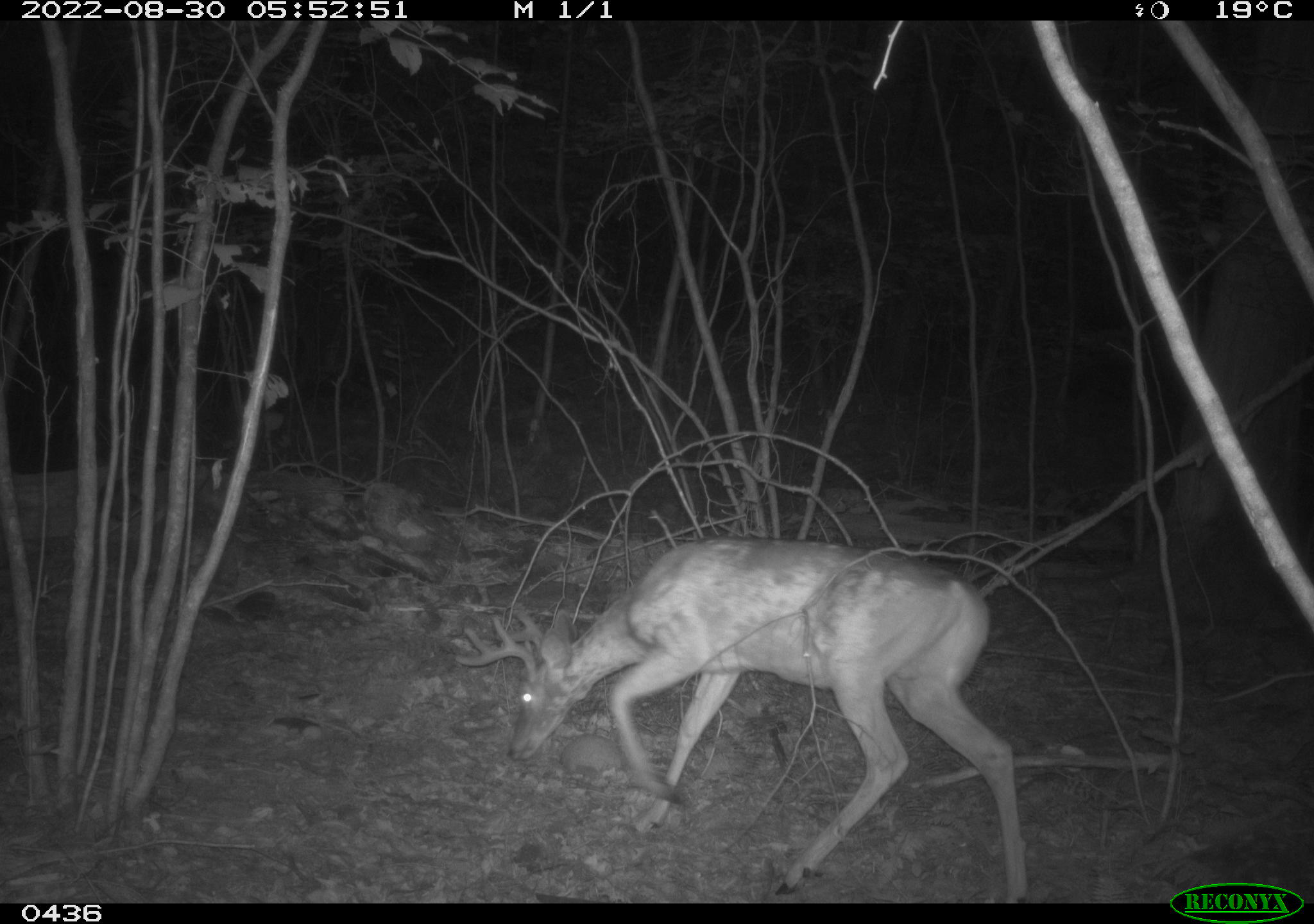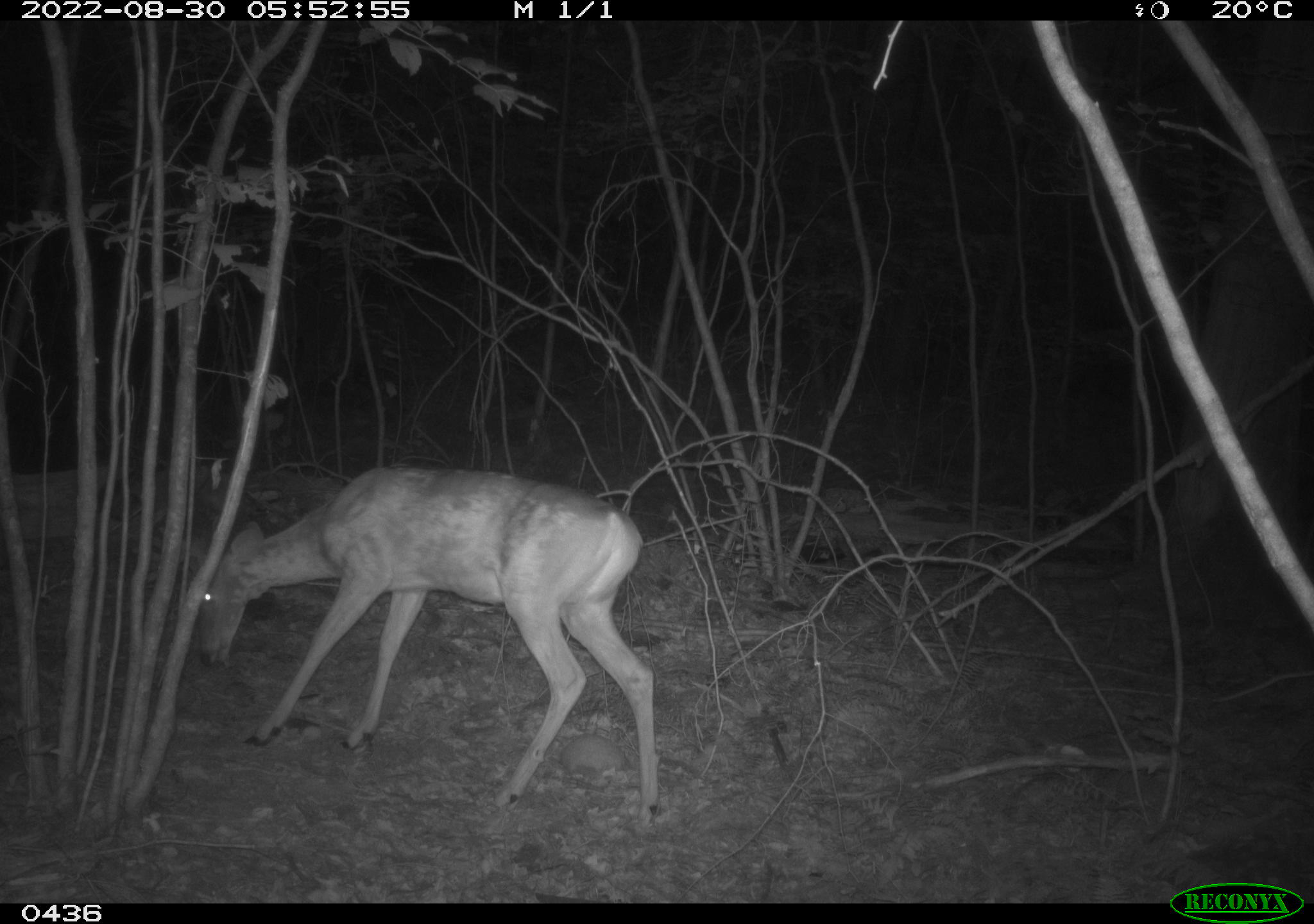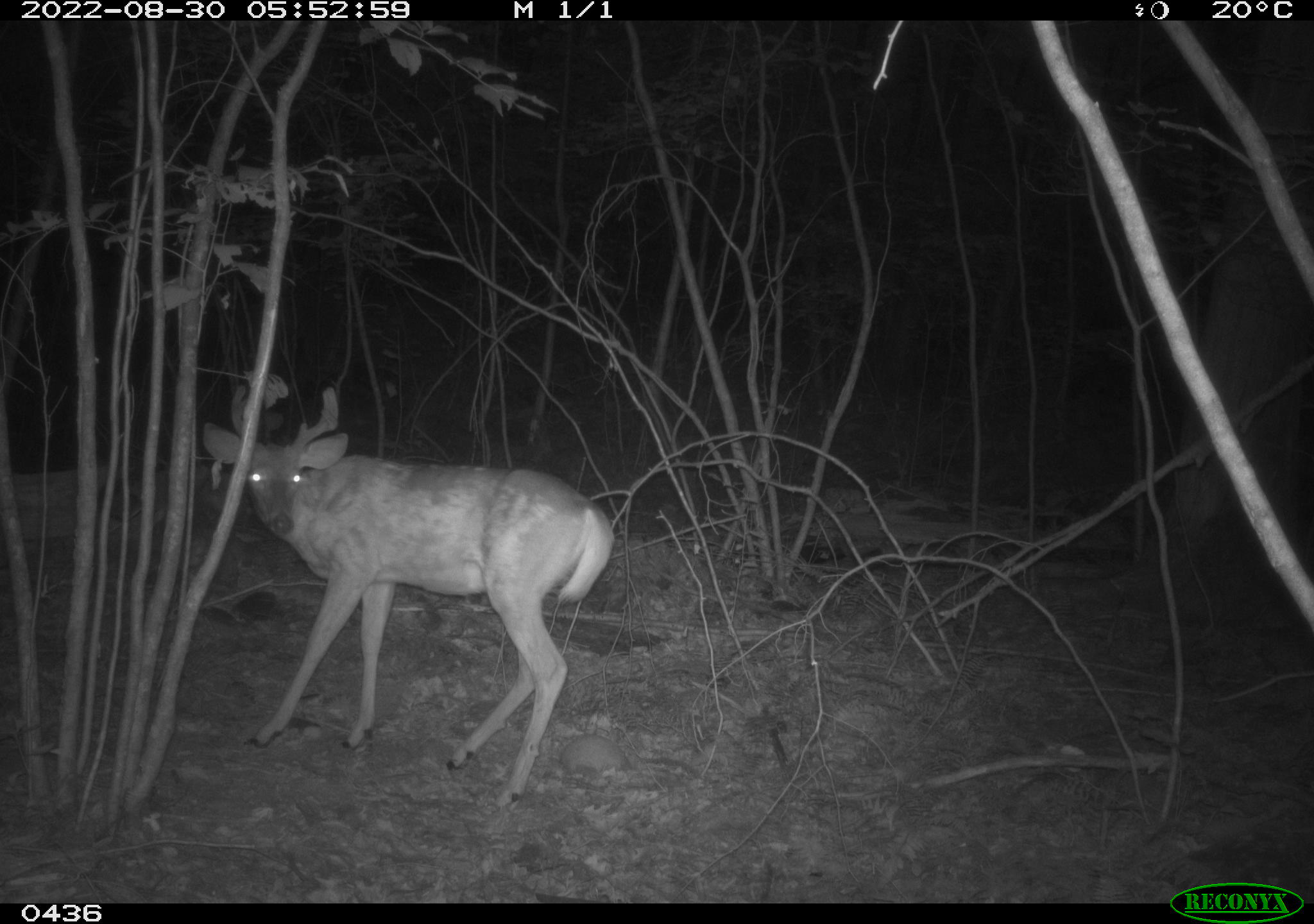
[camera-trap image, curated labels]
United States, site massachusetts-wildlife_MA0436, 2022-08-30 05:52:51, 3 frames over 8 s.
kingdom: Animalia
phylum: Chordata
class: Mammalia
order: Artiodactyla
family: Cervidae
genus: Odocoileus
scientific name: Odocoileus virginianus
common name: white-tailed deer